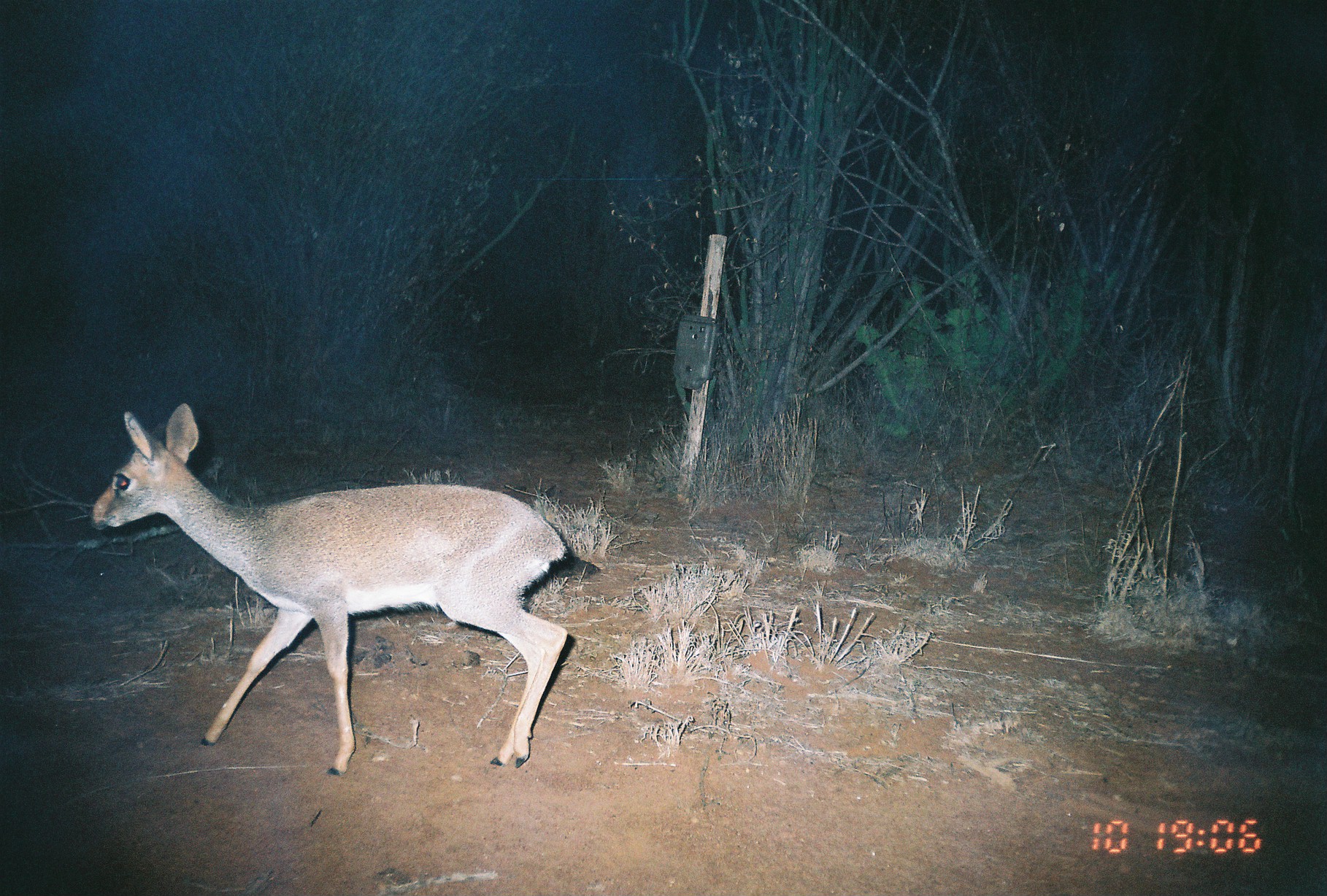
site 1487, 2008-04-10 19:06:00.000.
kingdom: Animalia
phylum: Chordata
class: Mammalia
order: Artiodactyla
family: Bovidae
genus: Madoqua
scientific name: Madoqua guentheri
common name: günther's dik-dik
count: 1